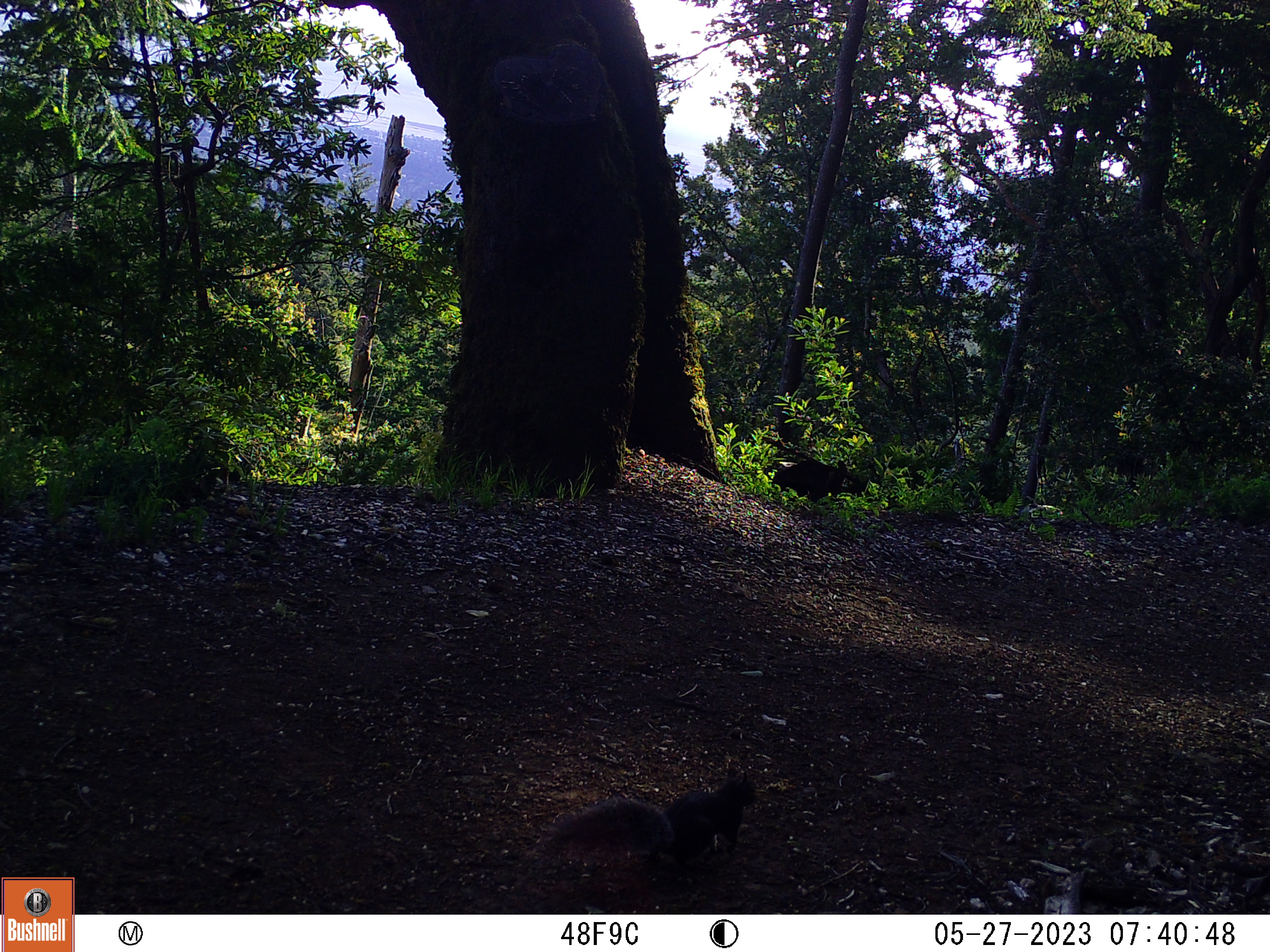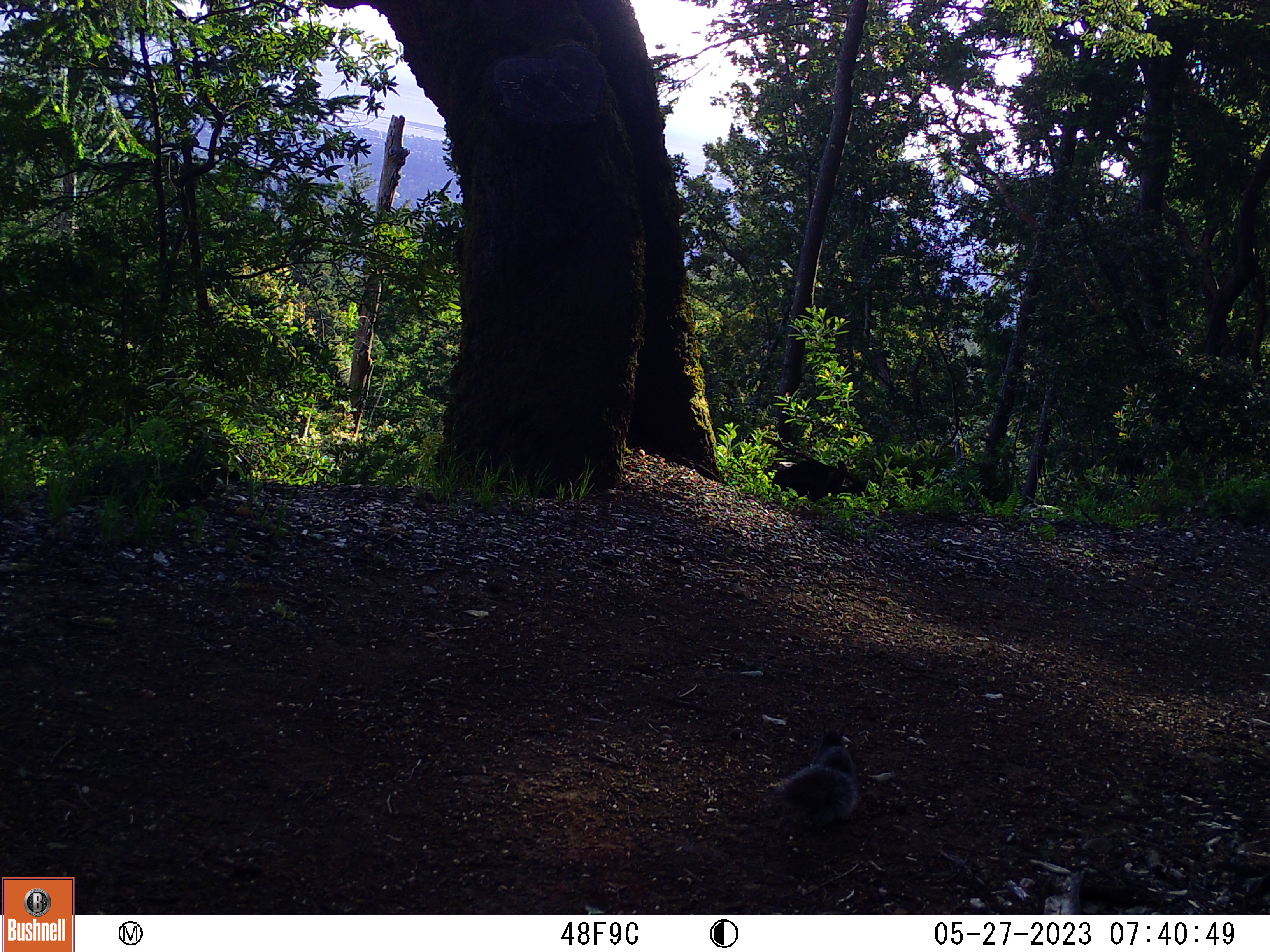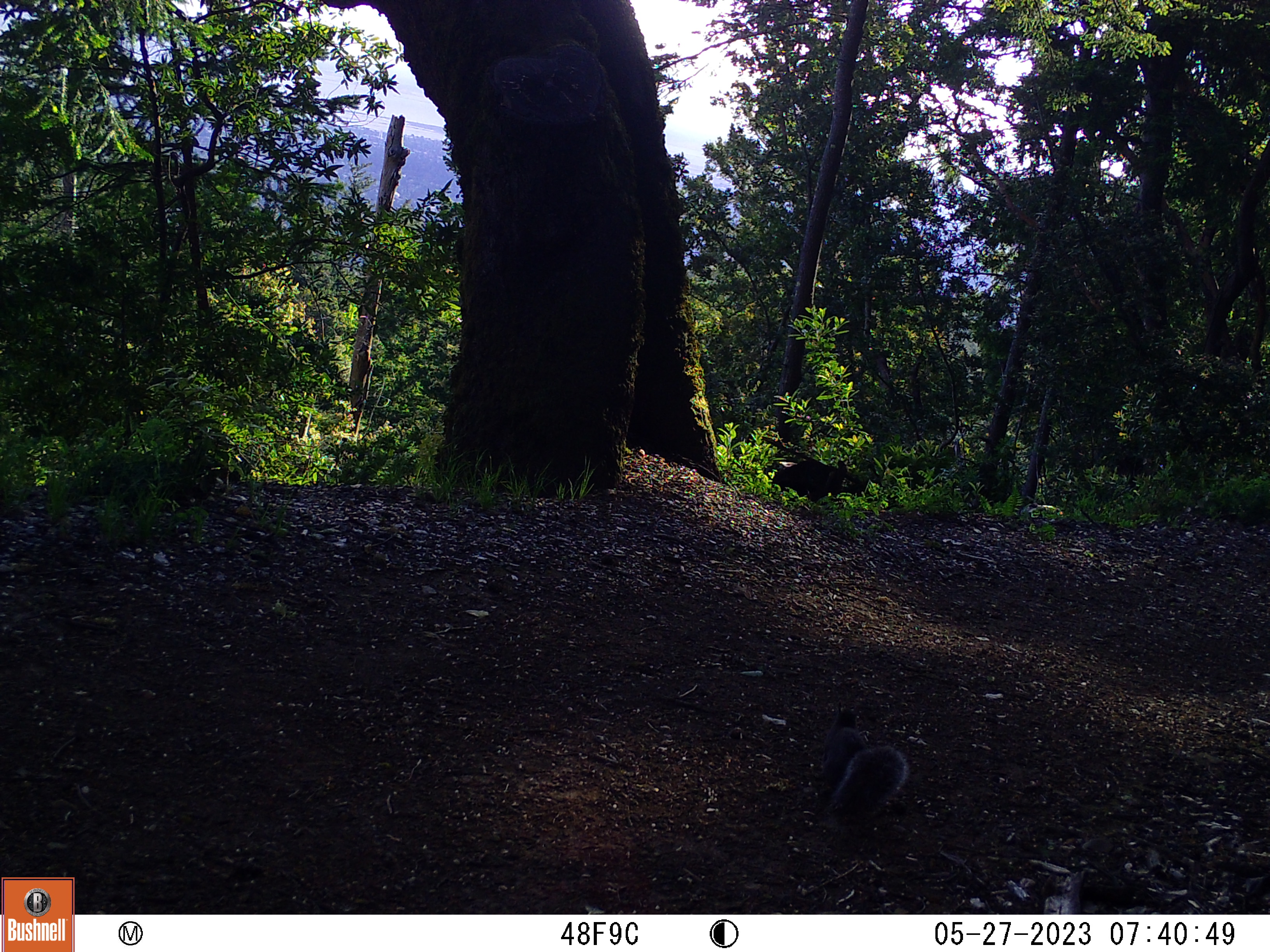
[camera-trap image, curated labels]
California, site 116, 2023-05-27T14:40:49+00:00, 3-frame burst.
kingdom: Animalia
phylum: Chordata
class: Mammalia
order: Rodentia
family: Sciuridae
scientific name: Sciuridae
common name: squirrel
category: unknown squirrel